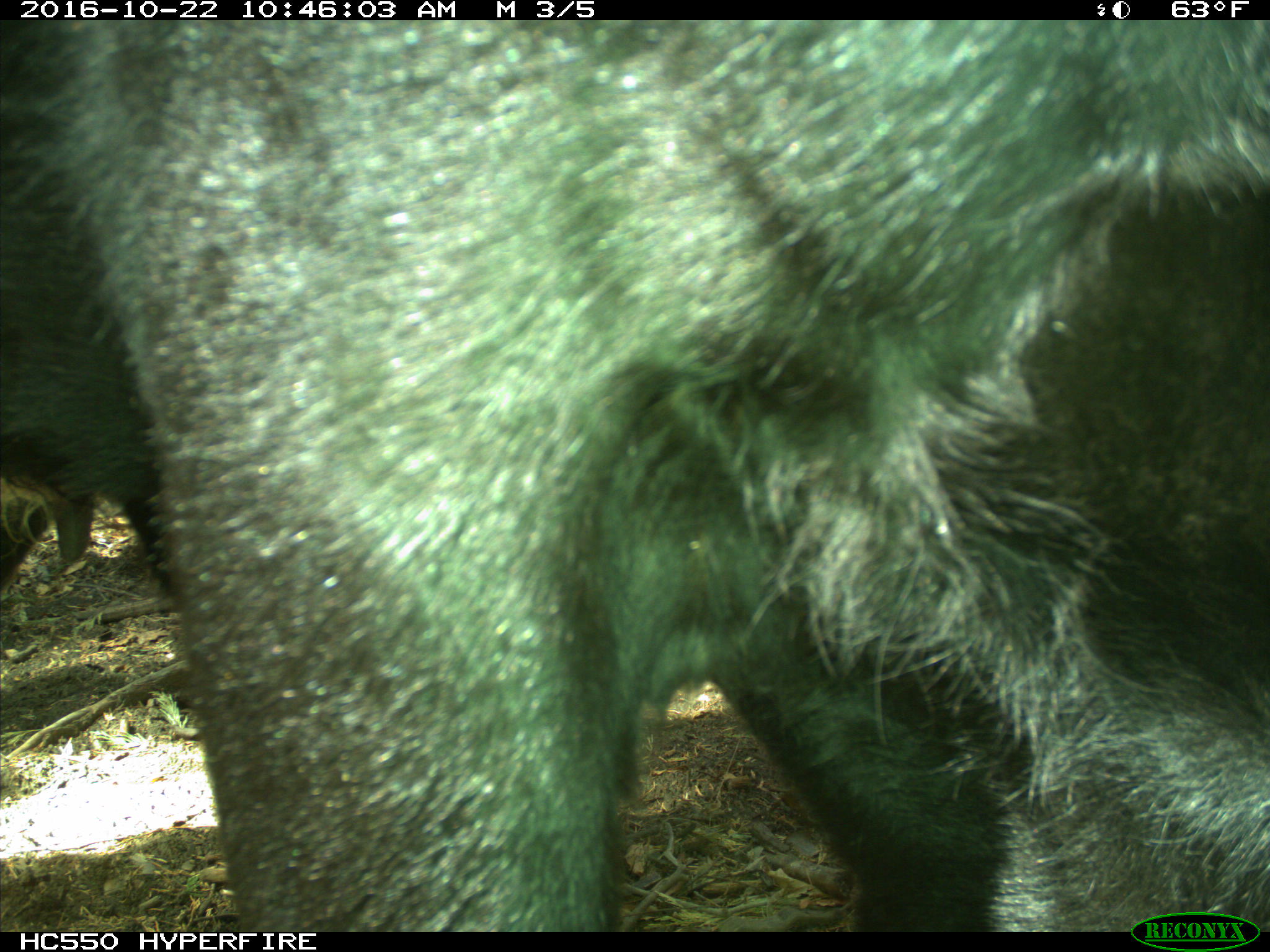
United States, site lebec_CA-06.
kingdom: Animalia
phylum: Chordata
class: Mammalia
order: Artiodactyla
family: Bovidae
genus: Bos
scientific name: Bos taurus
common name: domestic cow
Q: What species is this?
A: Bos taurus (domestic cow).